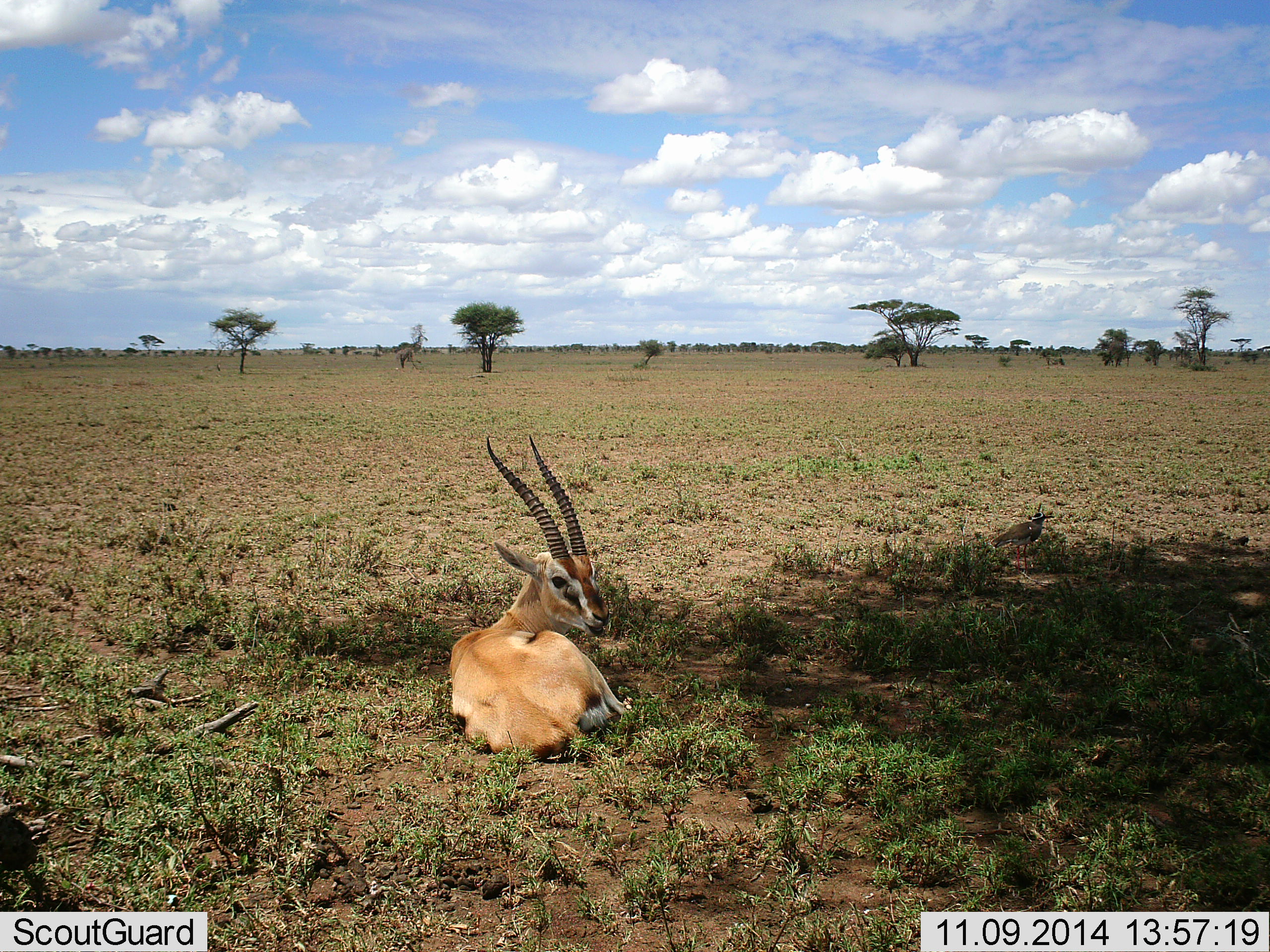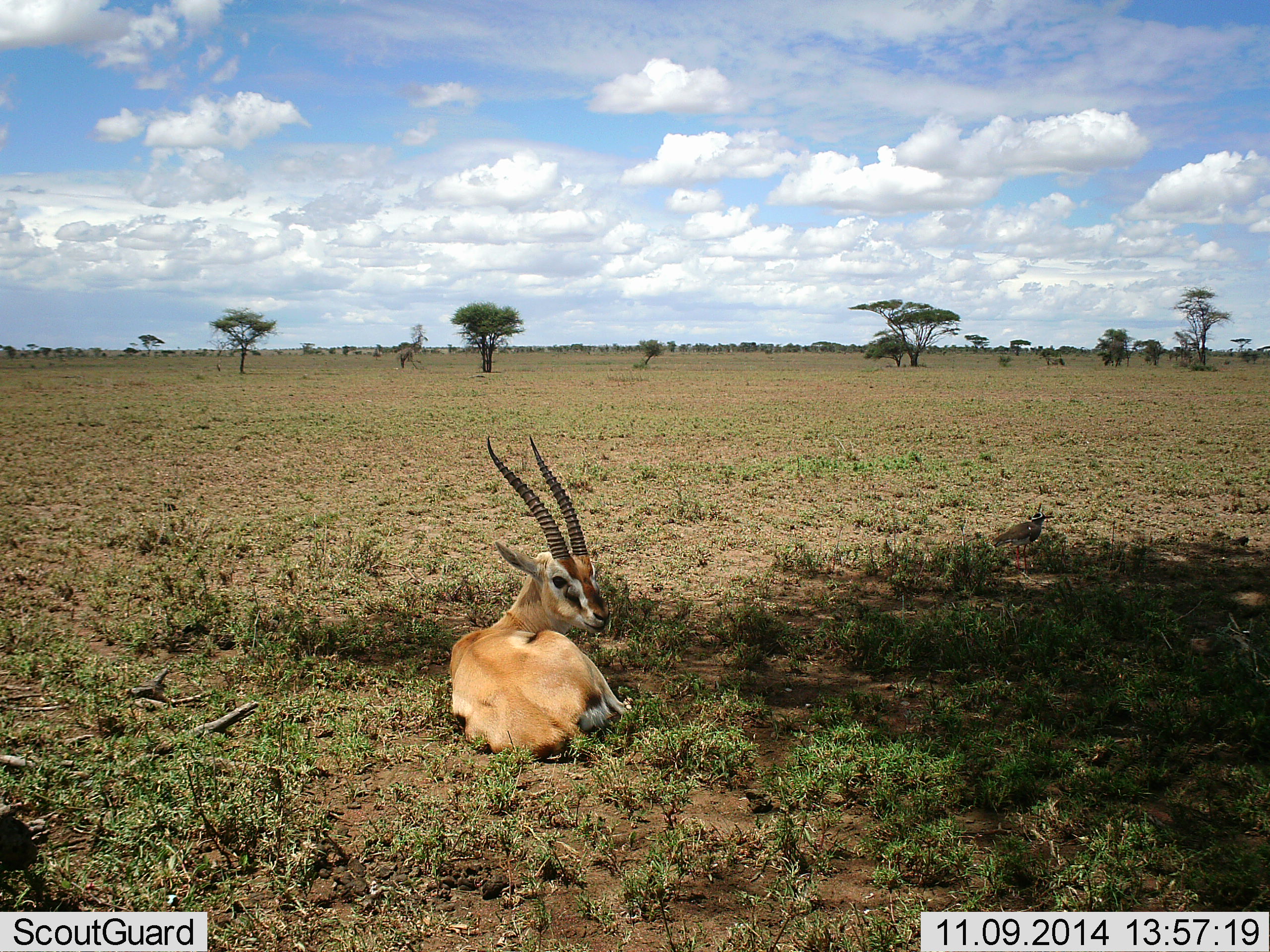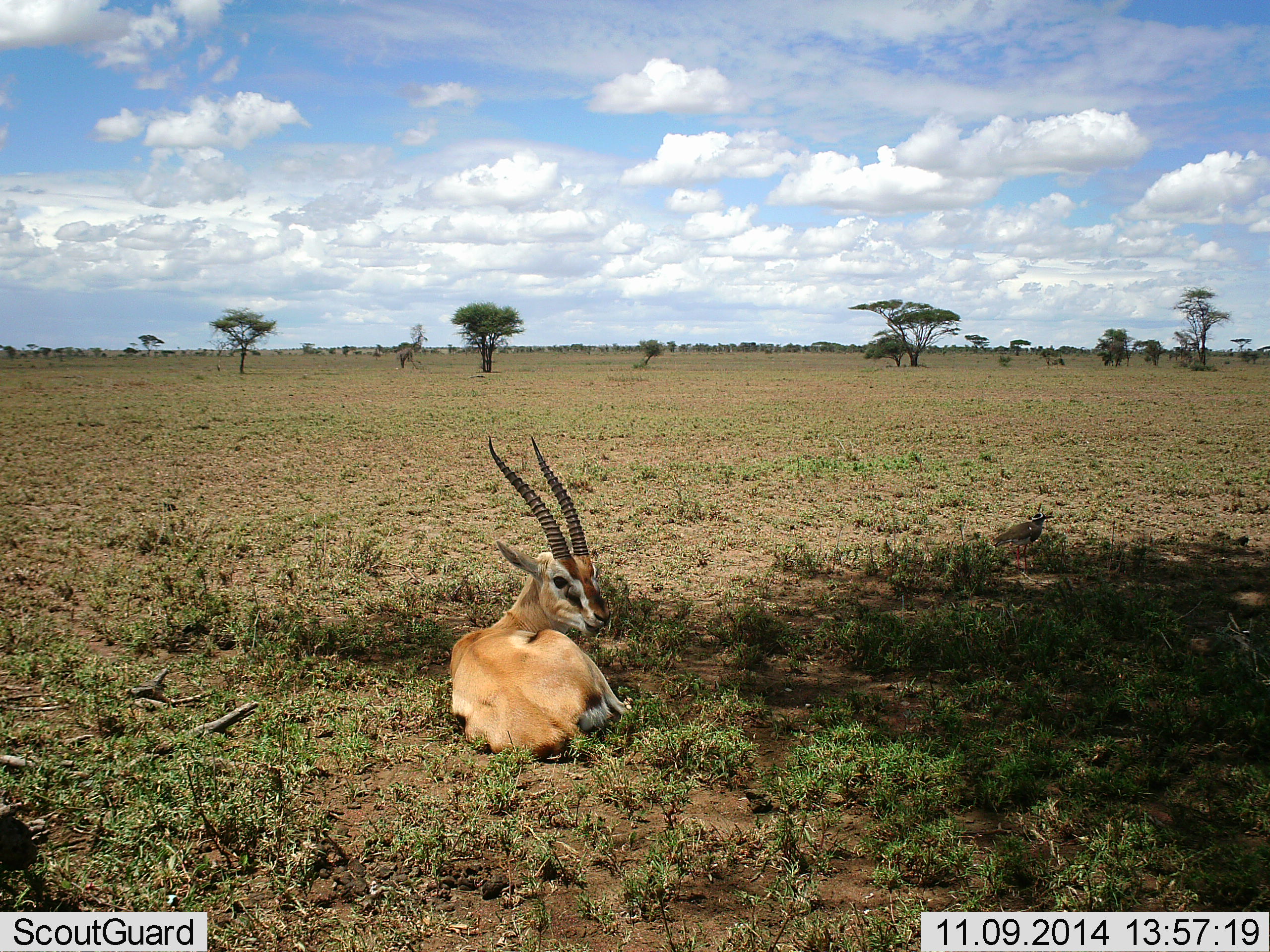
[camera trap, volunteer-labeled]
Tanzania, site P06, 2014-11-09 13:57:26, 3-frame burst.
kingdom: Animalia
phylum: Chordata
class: Mammalia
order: Artiodactyla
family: Bovidae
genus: Eudorcas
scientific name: Eudorcas thomsonii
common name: thomson's gazelle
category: gazellethomsons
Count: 1.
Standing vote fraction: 0%.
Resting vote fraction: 100%.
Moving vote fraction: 0%.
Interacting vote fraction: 0%.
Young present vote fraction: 0%.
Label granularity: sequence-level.